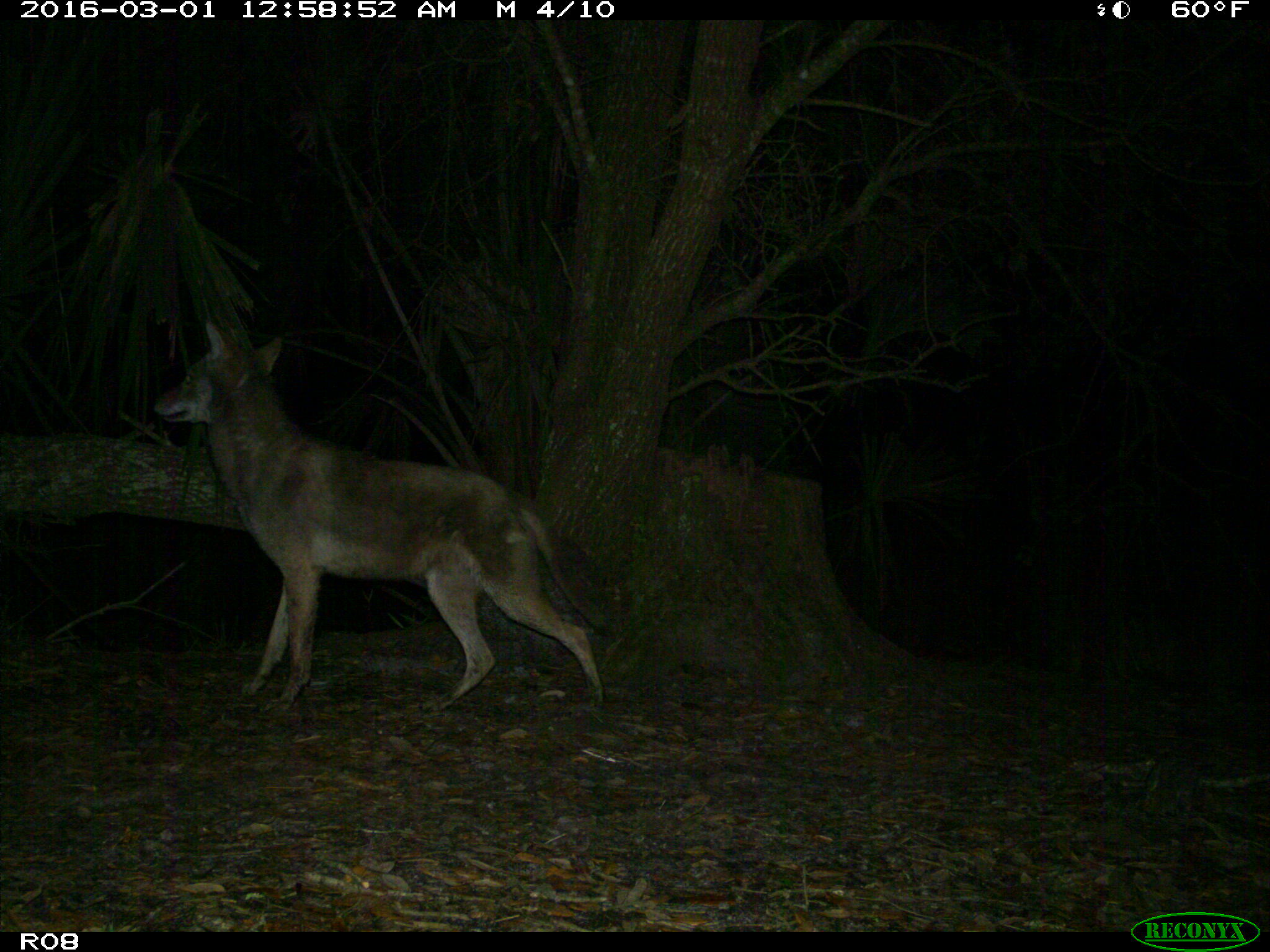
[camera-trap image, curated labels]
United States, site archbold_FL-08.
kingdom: Animalia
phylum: Chordata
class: Mammalia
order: Carnivora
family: Canidae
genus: Canis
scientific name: Canis latrans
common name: coyote